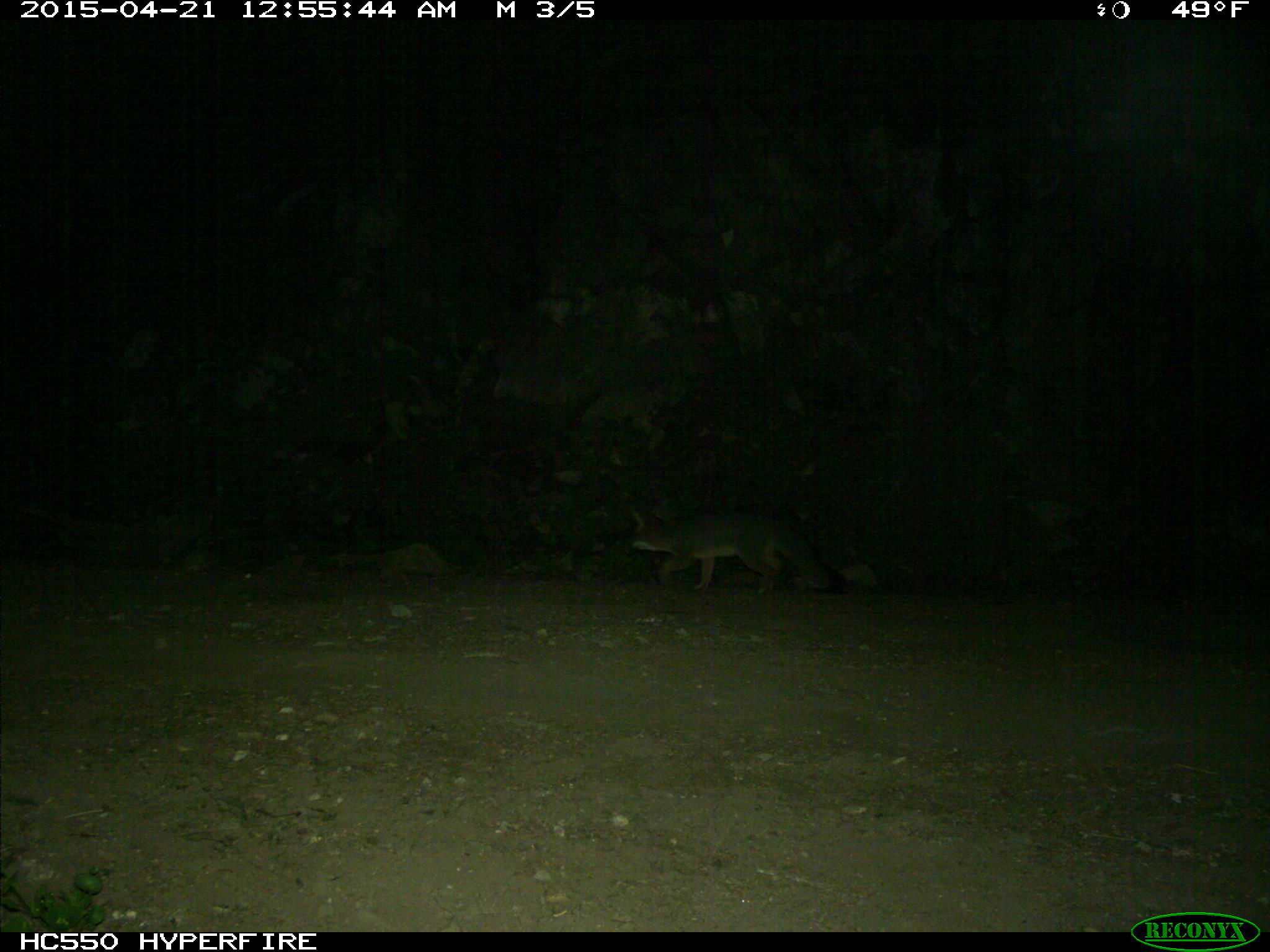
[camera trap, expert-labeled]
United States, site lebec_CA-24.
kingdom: Animalia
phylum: Chordata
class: Mammalia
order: Carnivora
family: Canidae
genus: Urocyon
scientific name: Urocyon cinereoargenteus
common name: gray fox